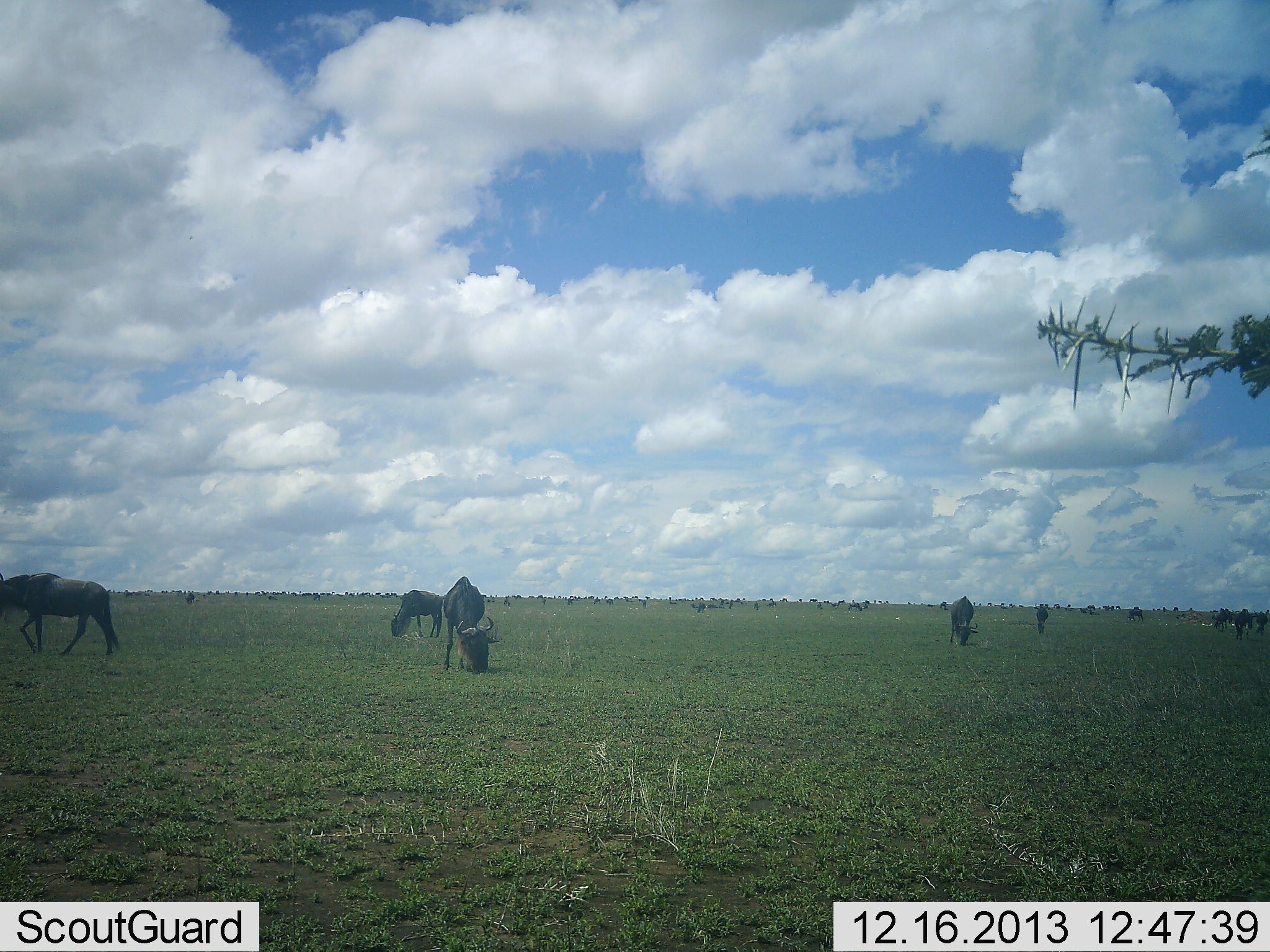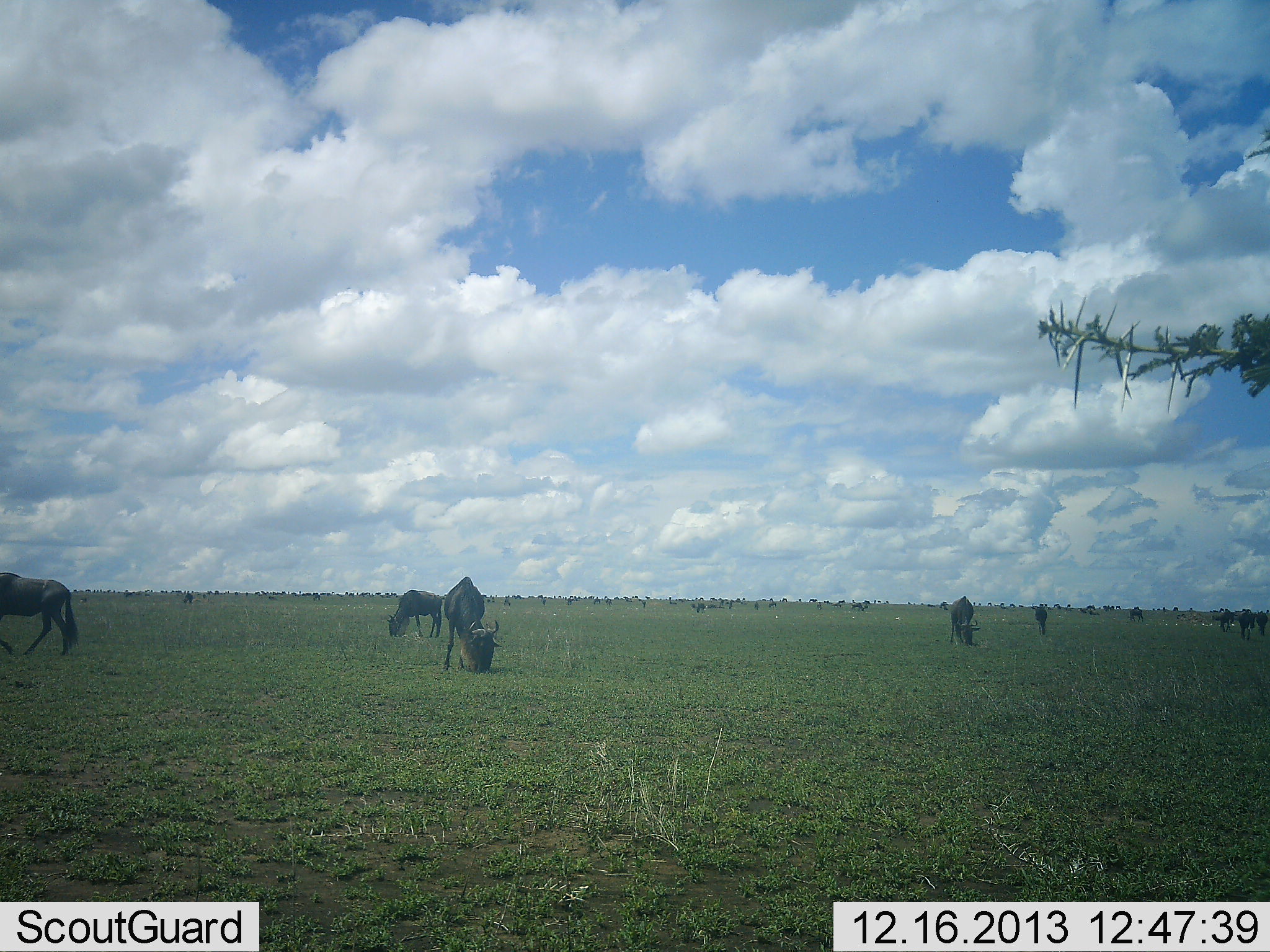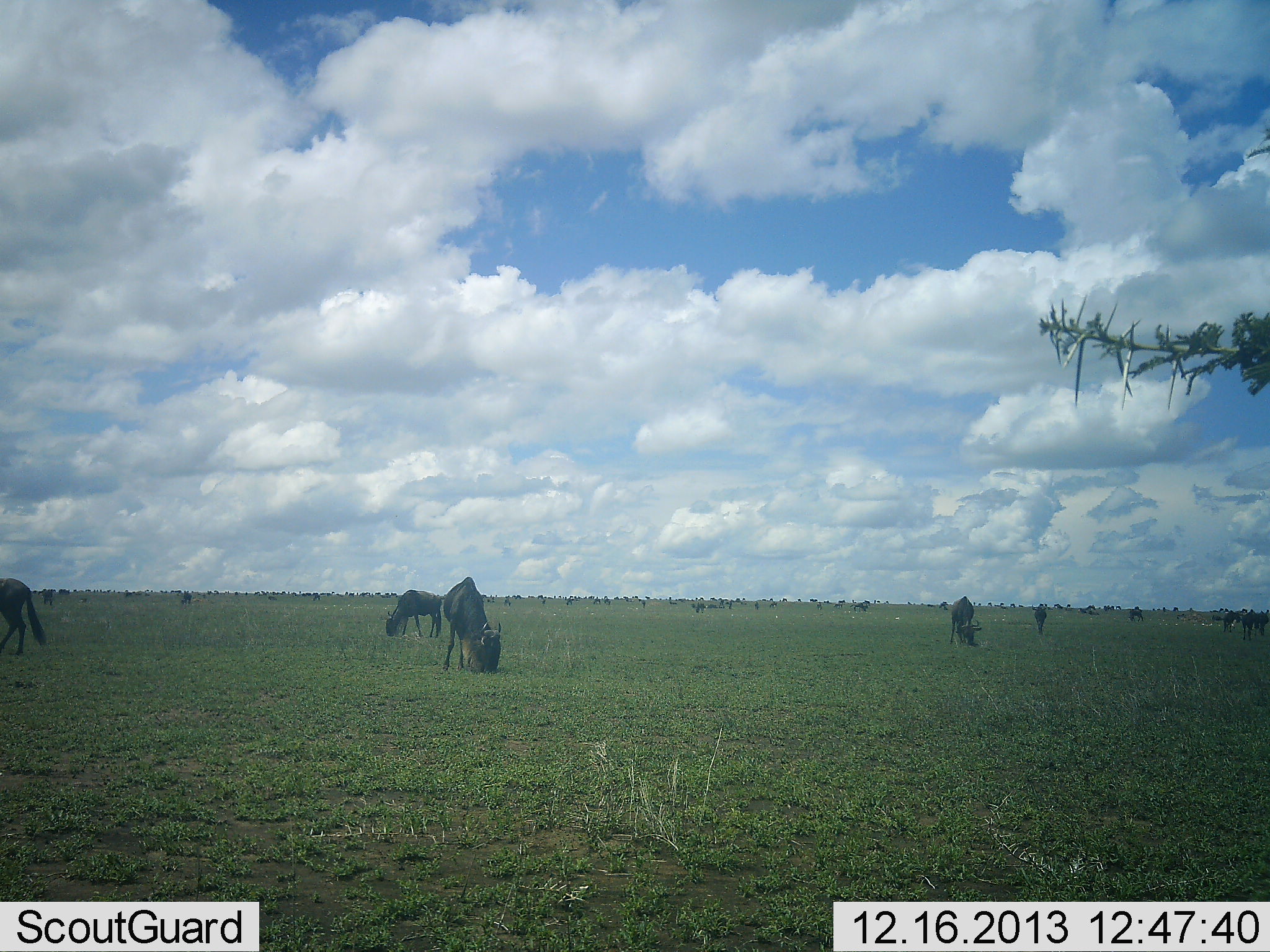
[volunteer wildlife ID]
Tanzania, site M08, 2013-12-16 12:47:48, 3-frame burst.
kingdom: Animalia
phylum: Chordata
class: Mammalia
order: Artiodactyla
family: Bovidae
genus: Connochaetes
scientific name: Connochaetes taurinus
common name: blue wildebeest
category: wildebeest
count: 11-50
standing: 34%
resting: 2%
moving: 36%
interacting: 2%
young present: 0%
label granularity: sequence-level